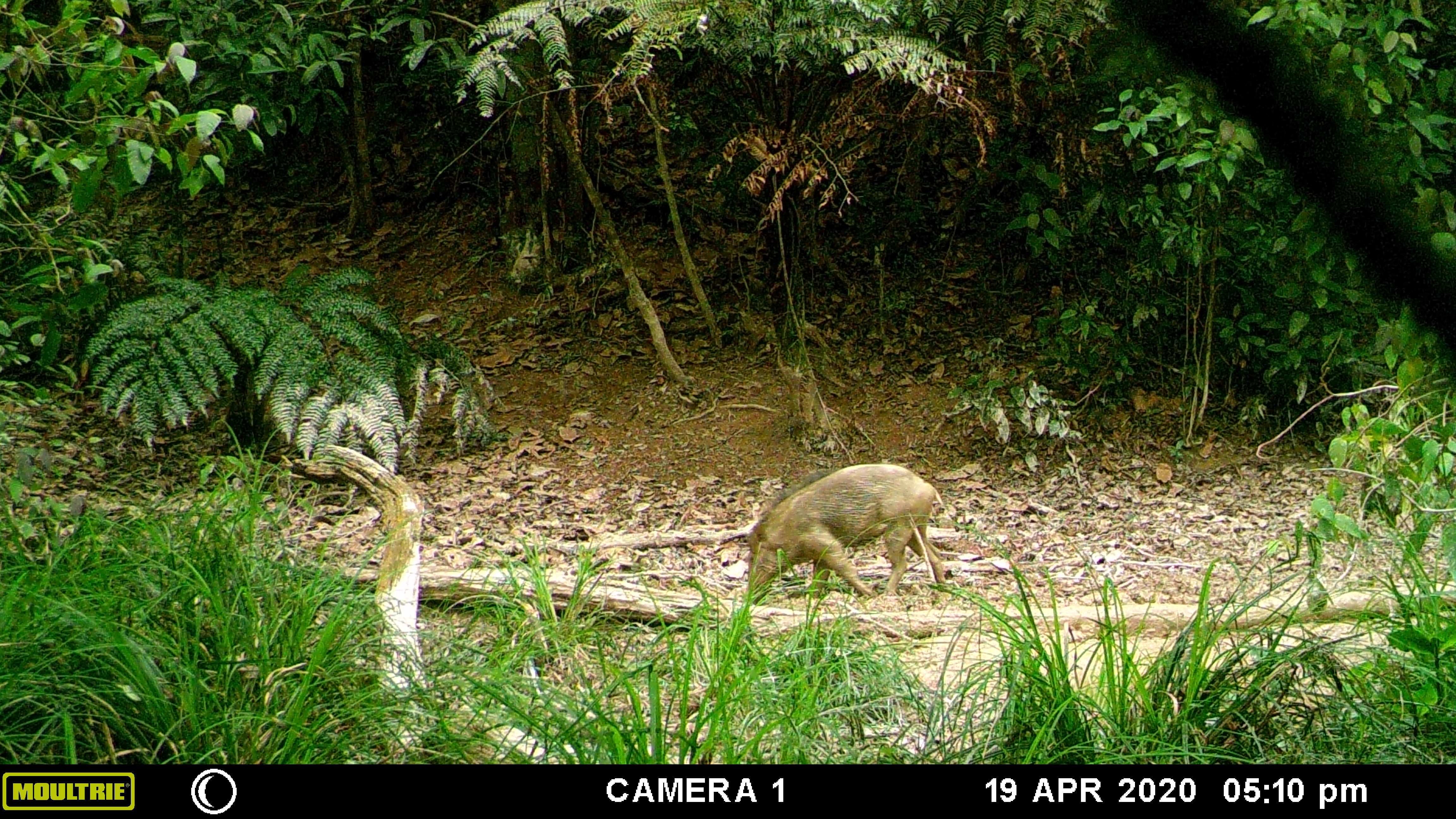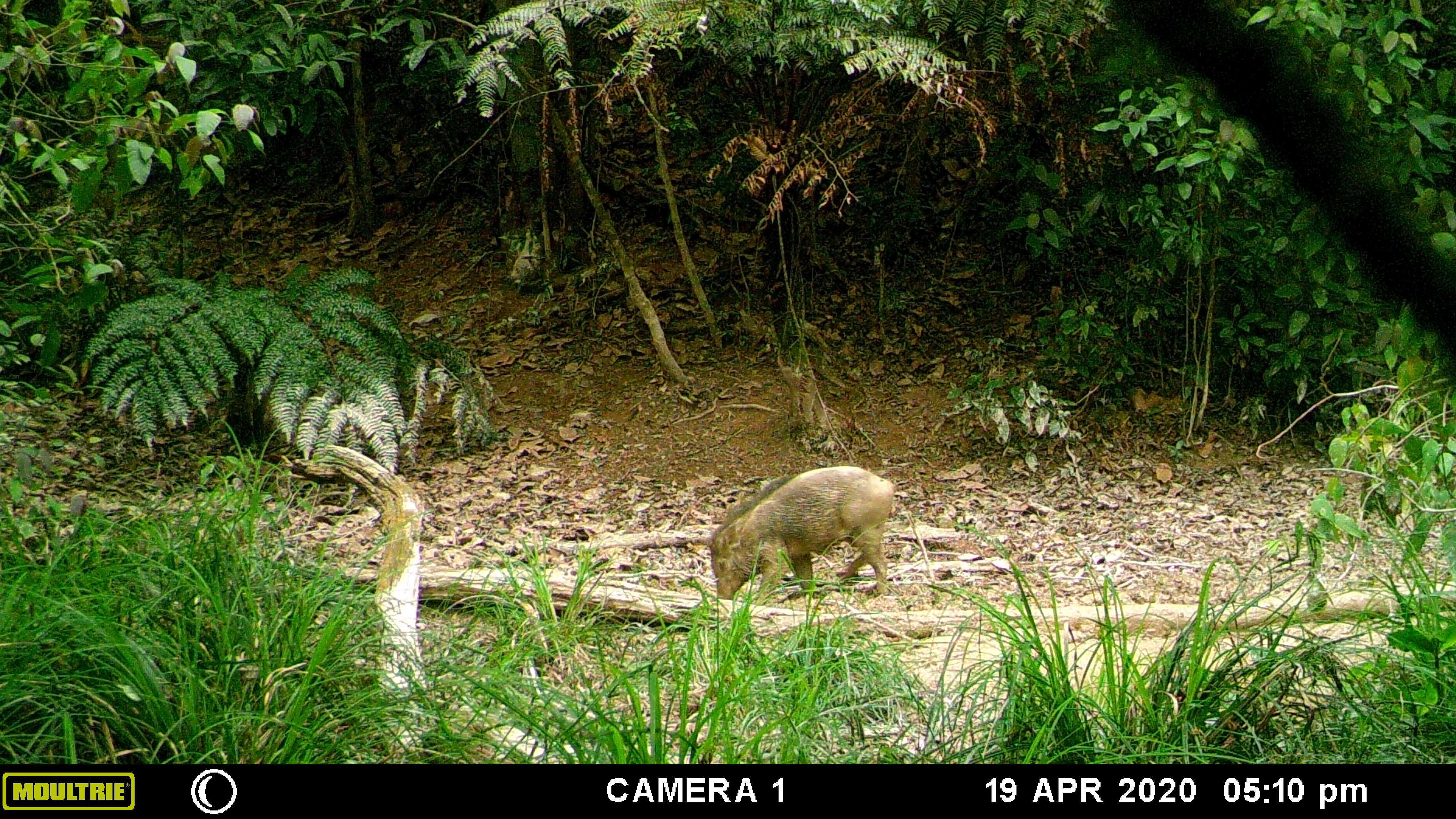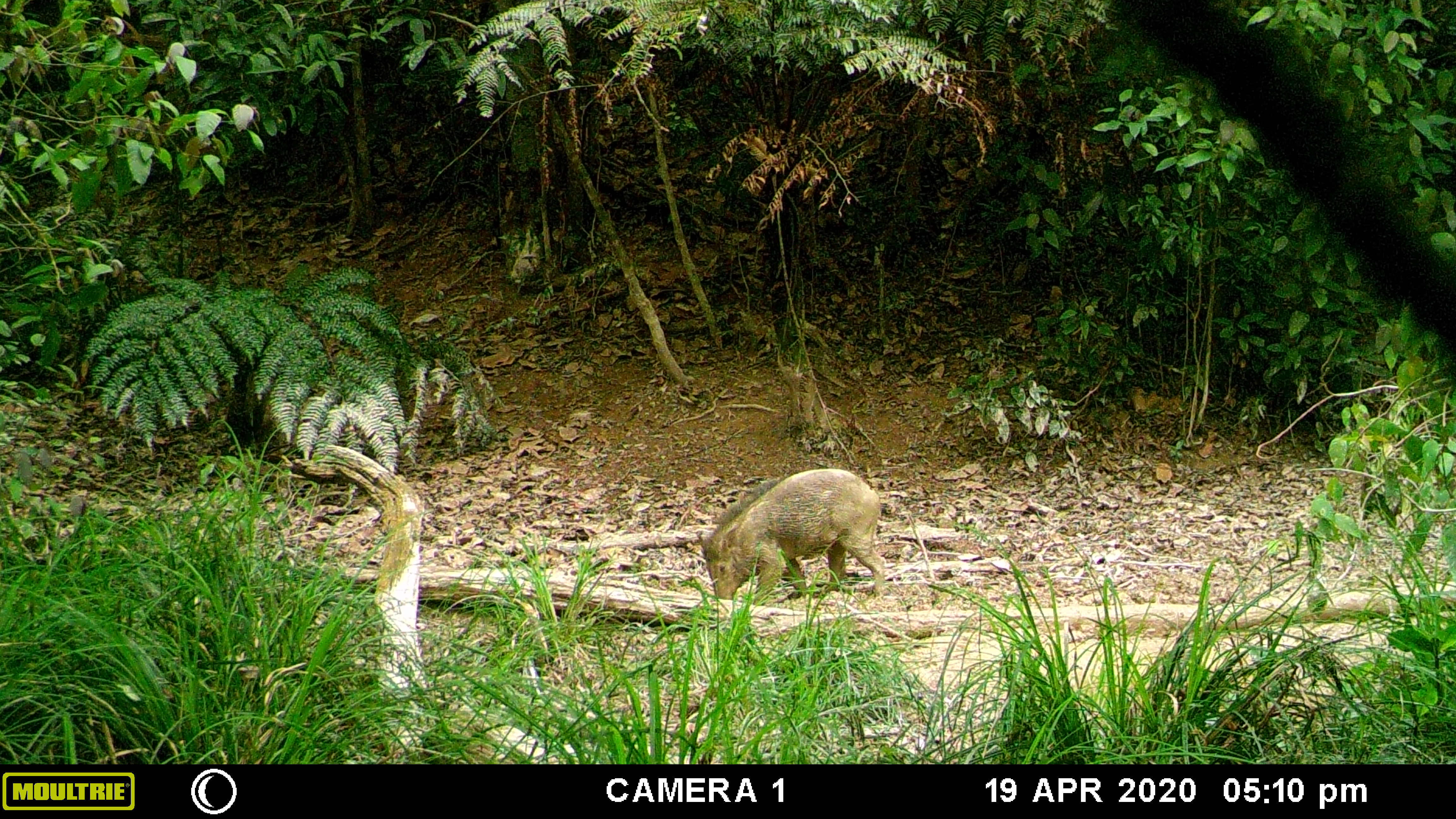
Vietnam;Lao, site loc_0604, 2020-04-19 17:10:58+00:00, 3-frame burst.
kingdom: Animalia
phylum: Chordata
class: Mammalia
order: Artiodactyla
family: Suidae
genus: Sus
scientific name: Sus scrofa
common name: eurasian wild pig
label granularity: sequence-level